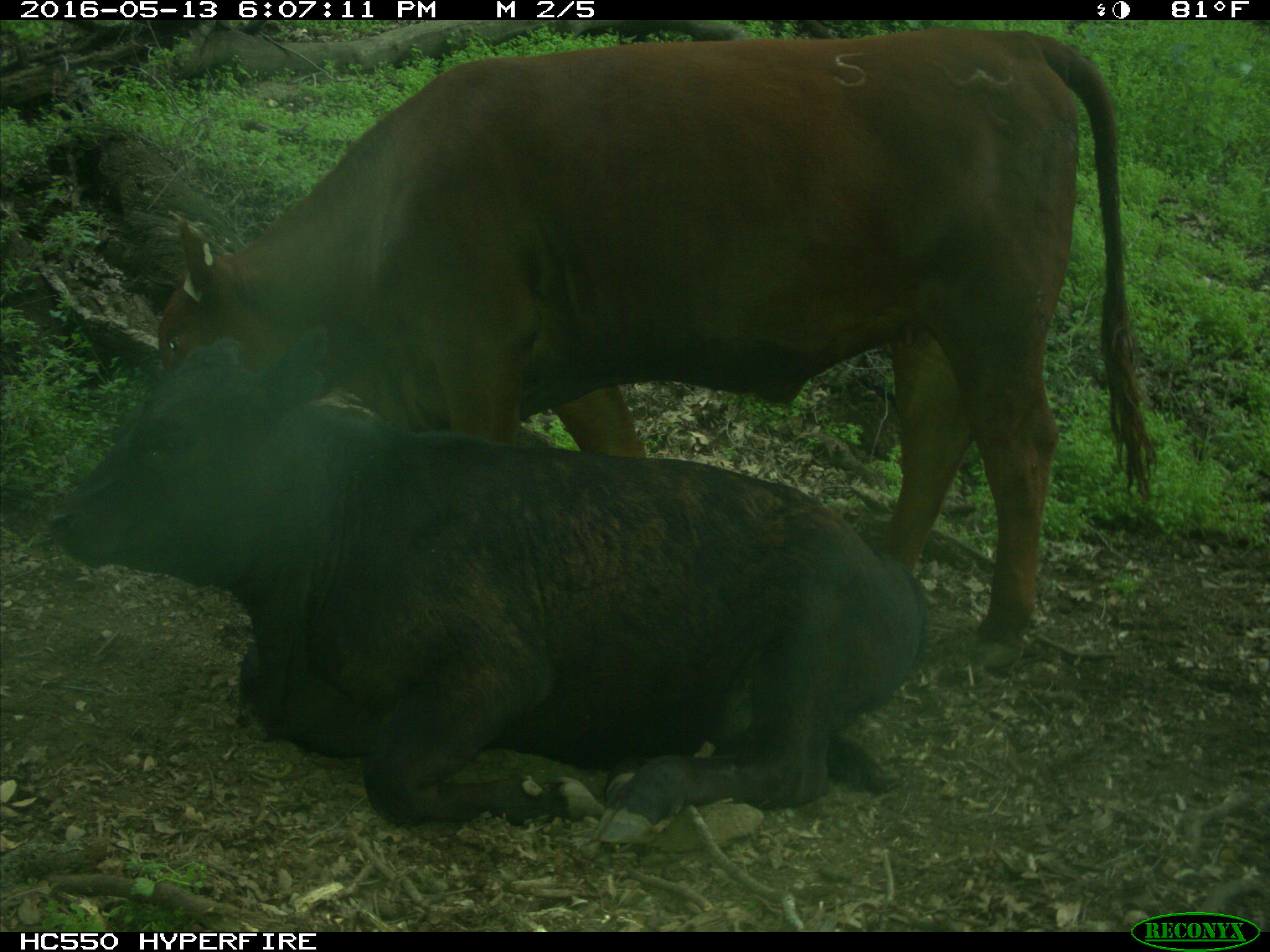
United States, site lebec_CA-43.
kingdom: Animalia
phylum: Chordata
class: Mammalia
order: Artiodactyla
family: Bovidae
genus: Bos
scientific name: Bos taurus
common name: domestic cow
Bos taurus (domestic cow).